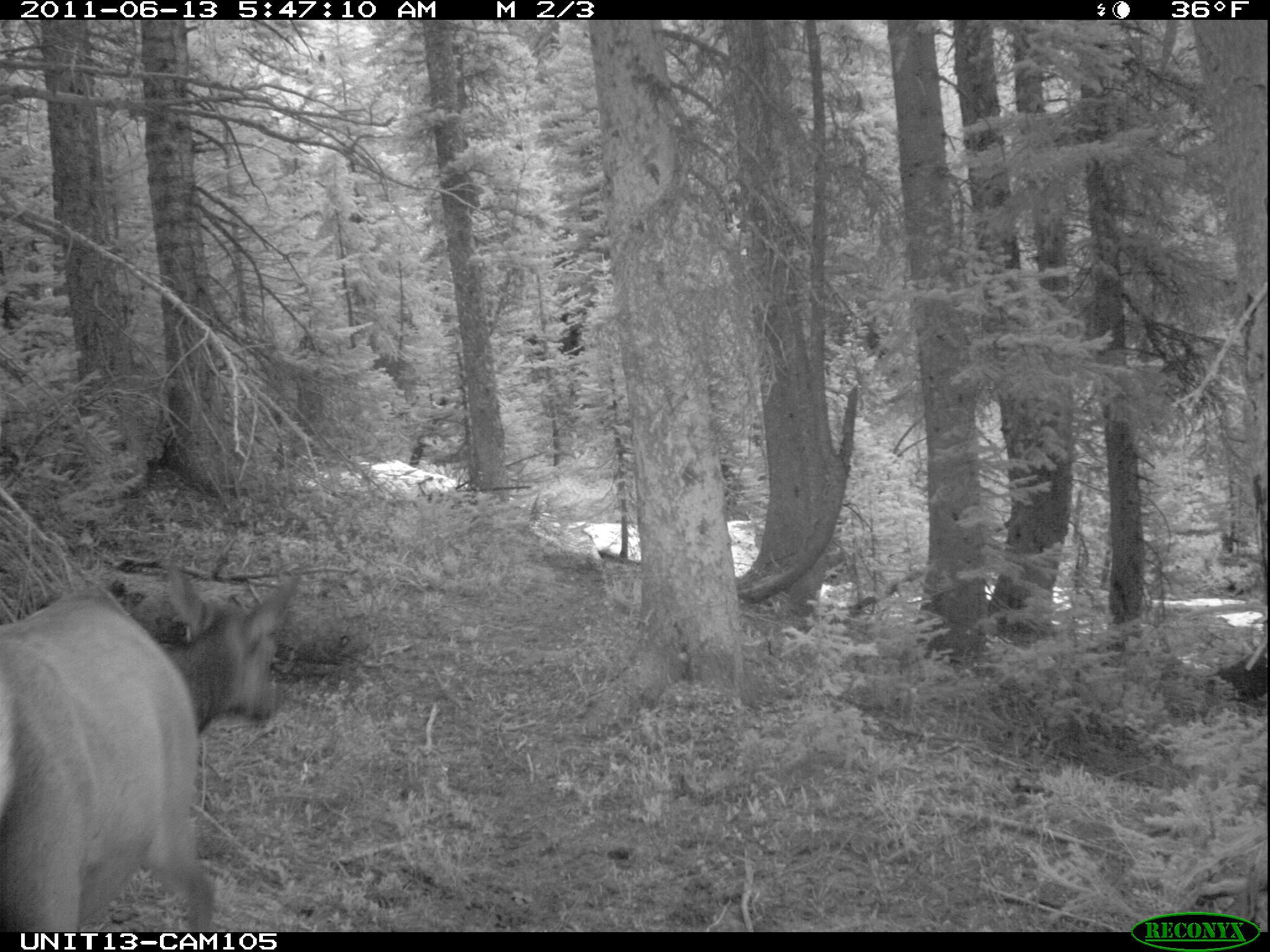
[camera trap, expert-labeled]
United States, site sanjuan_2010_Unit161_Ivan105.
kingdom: Animalia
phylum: Chordata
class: Mammalia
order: Artiodactyla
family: Cervidae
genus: Cervus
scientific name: Cervus elaphus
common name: red deer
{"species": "Cervus elaphus (red deer)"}